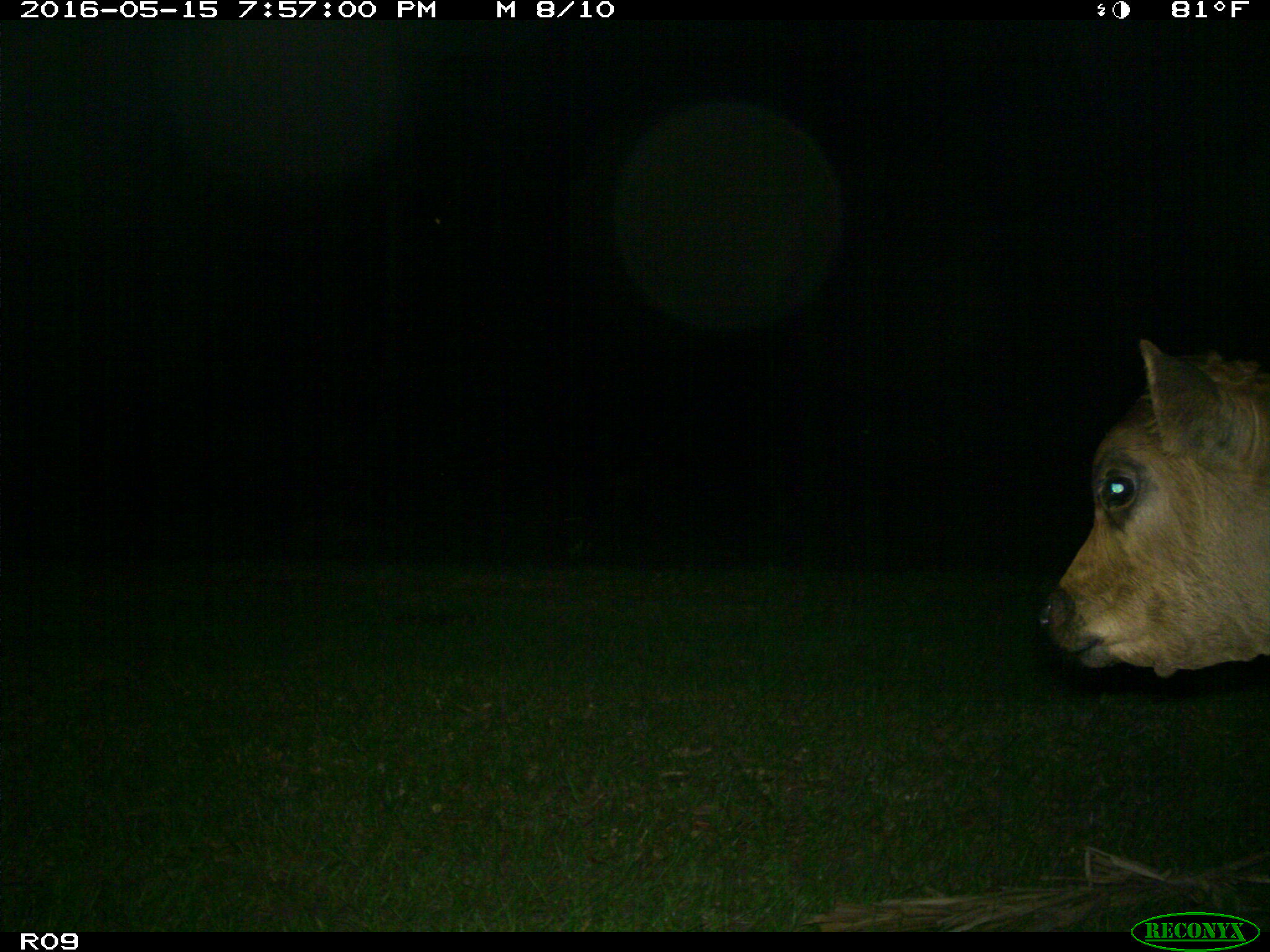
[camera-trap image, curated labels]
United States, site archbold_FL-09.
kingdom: Animalia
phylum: Chordata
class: Mammalia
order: Artiodactyla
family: Bovidae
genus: Bos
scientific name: Bos taurus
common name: domestic cow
Bos taurus (domestic cow).